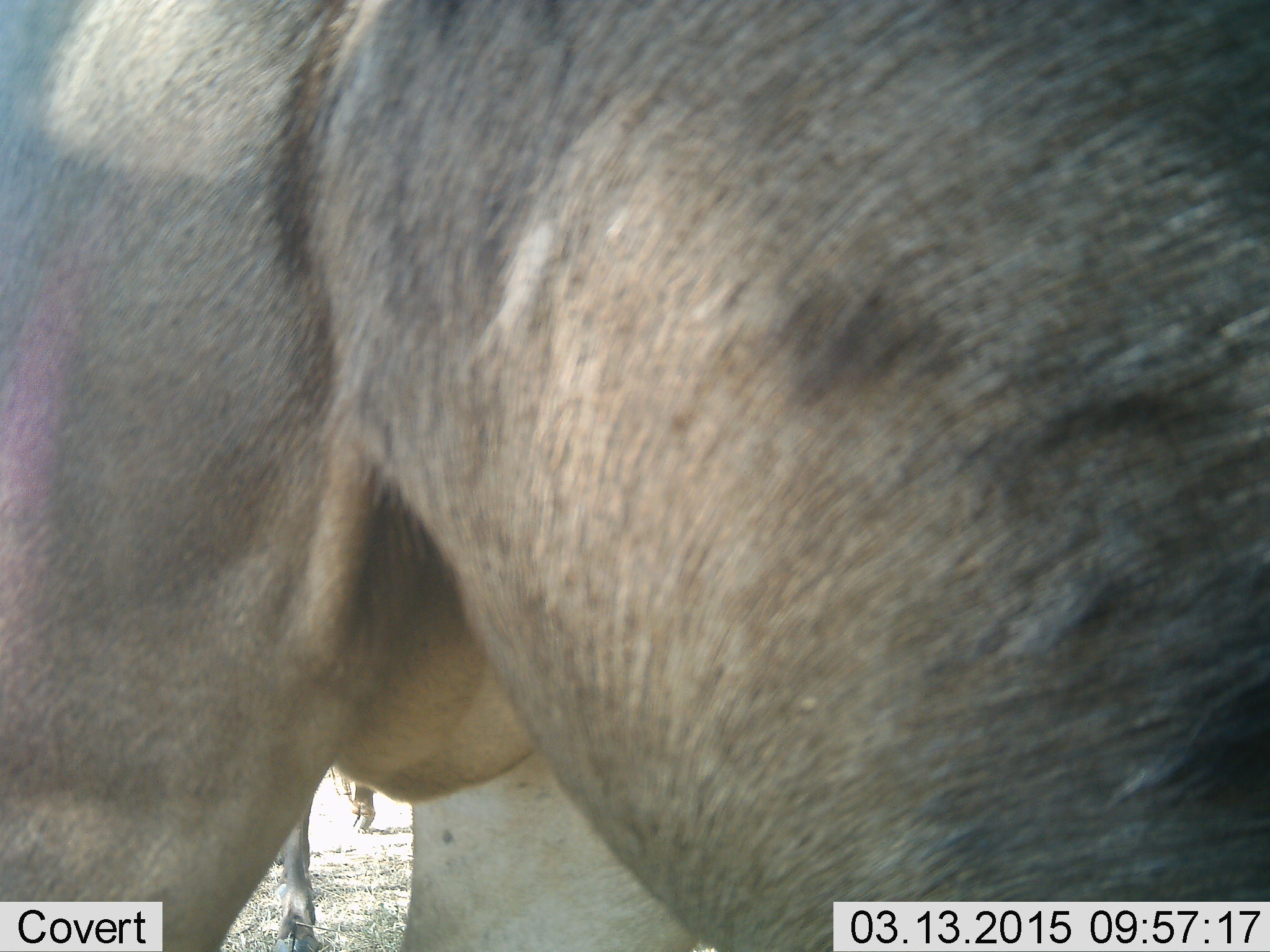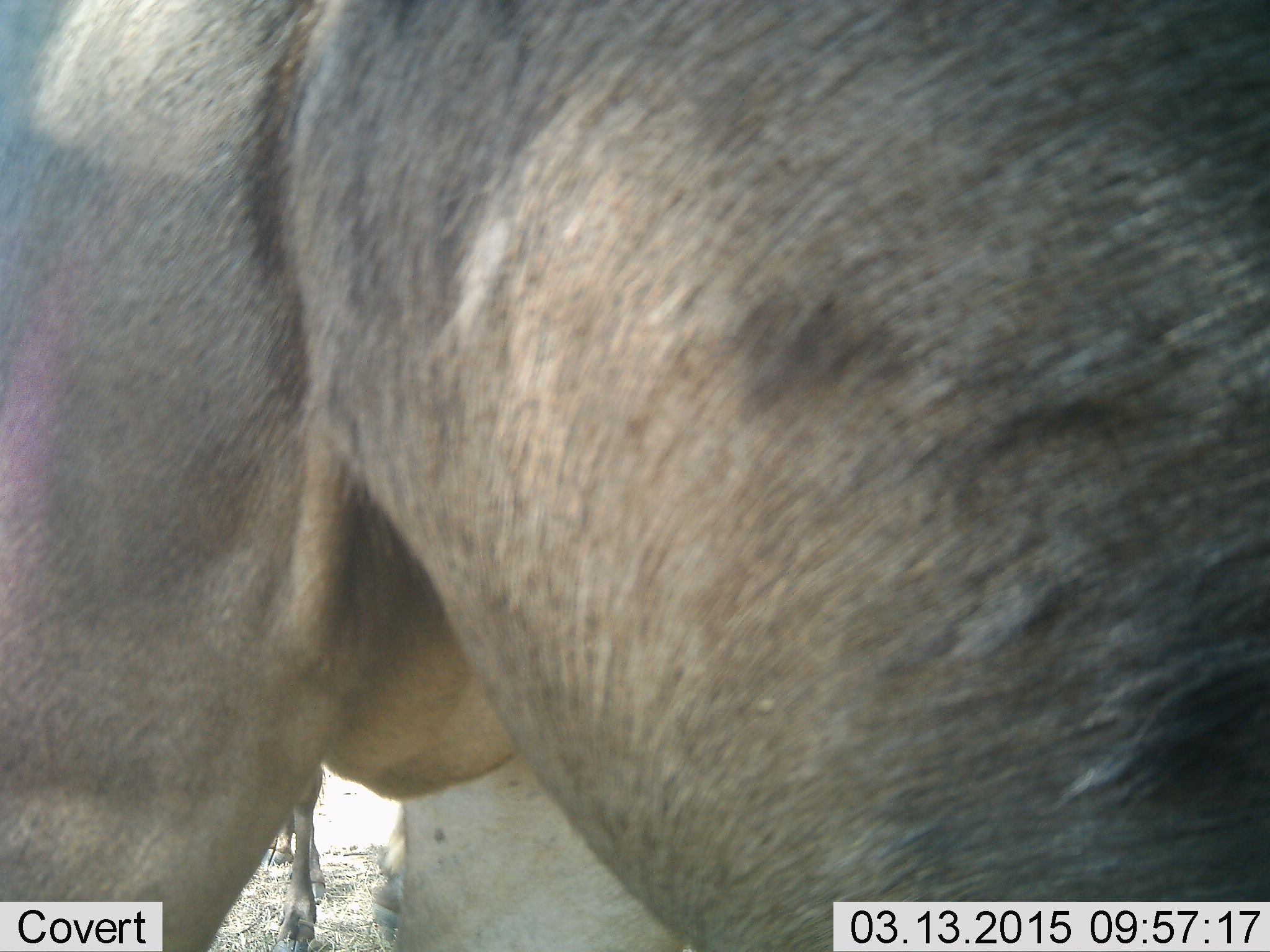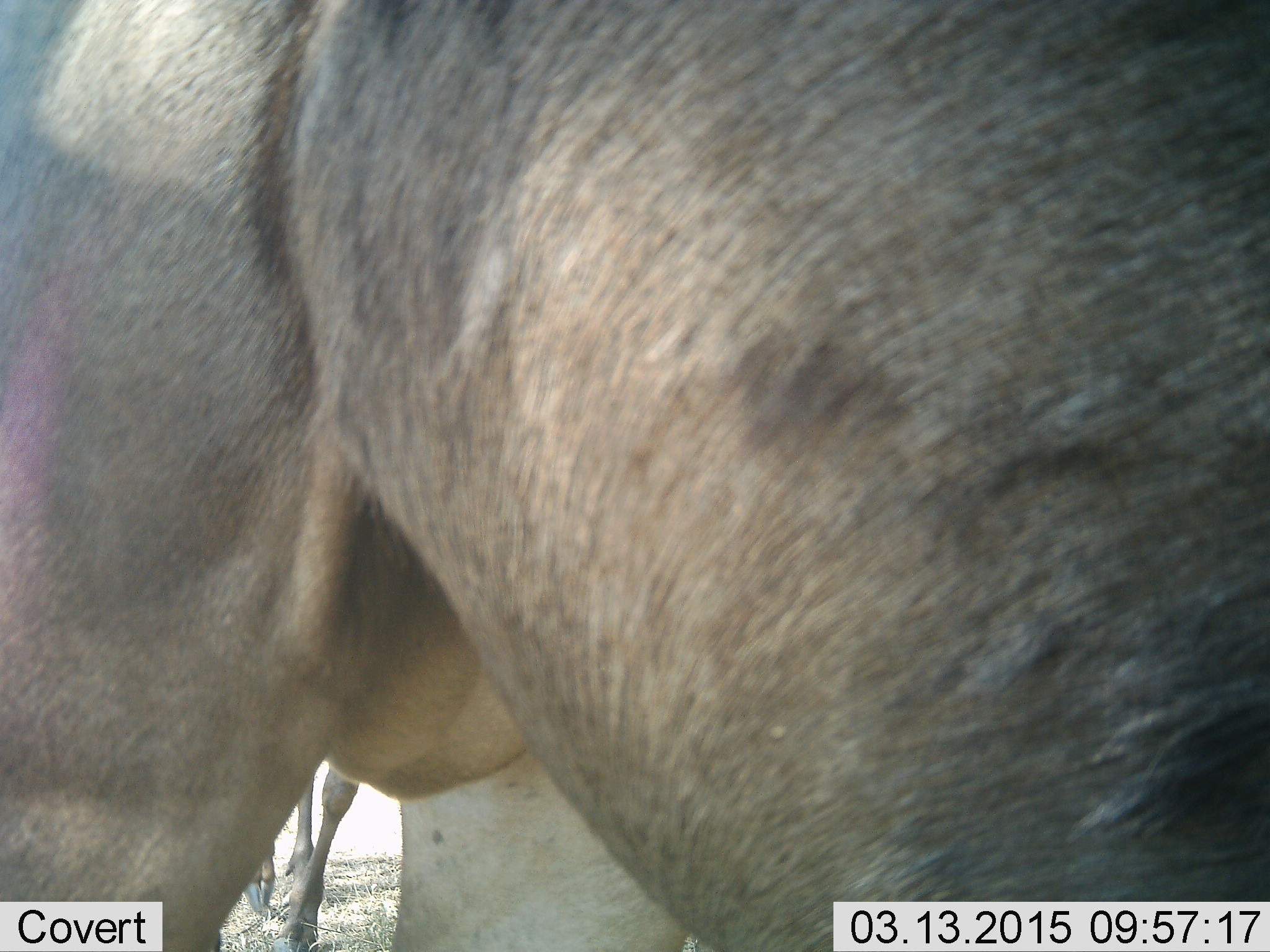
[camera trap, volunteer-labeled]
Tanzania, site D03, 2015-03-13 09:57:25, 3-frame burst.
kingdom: Animalia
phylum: Chordata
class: Mammalia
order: Artiodactyla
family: Bovidae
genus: Connochaetes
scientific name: Connochaetes taurinus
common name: blue wildebeest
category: wildebeest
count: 1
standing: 100%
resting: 0%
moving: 10%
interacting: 0%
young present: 0%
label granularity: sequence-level